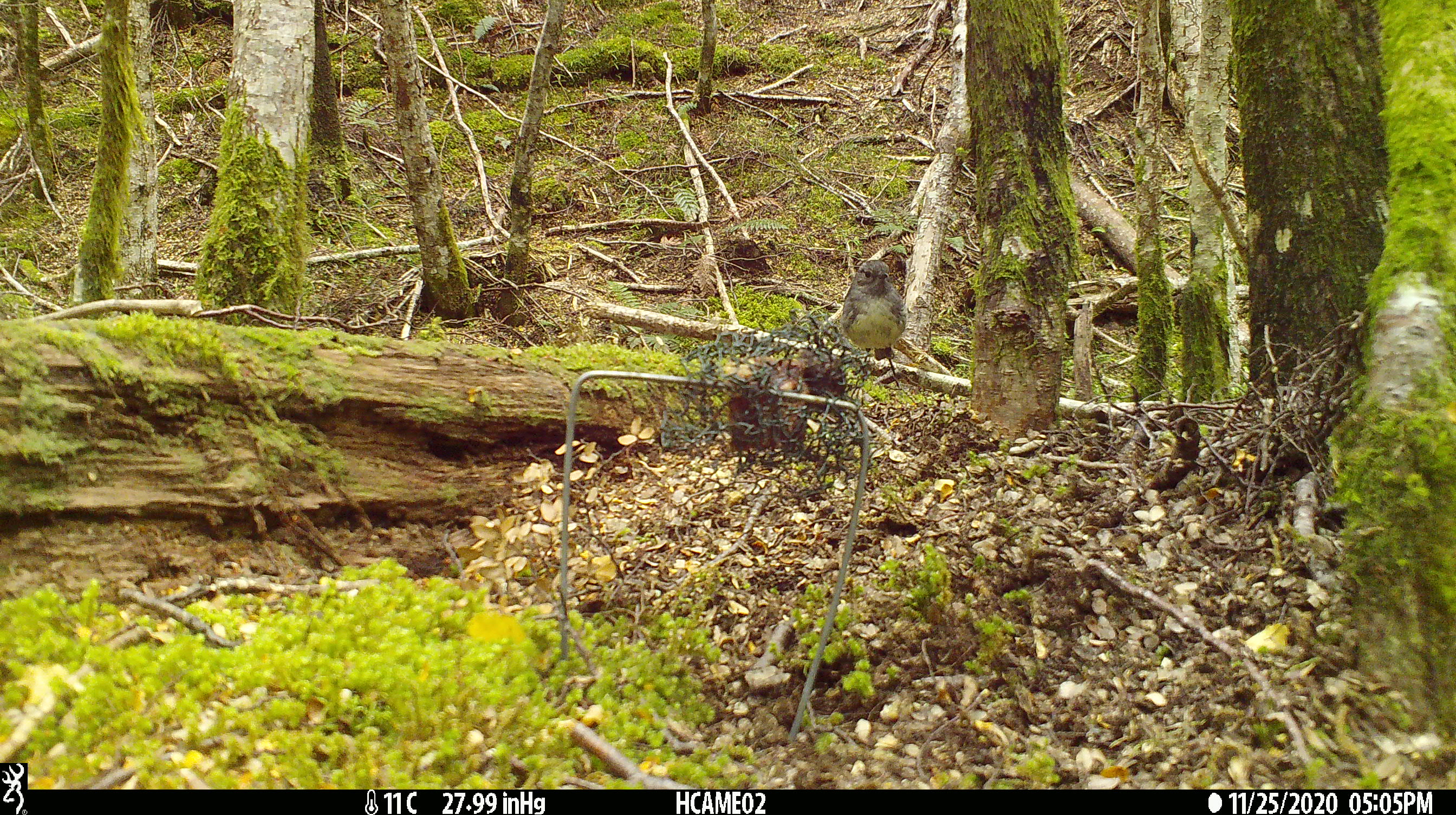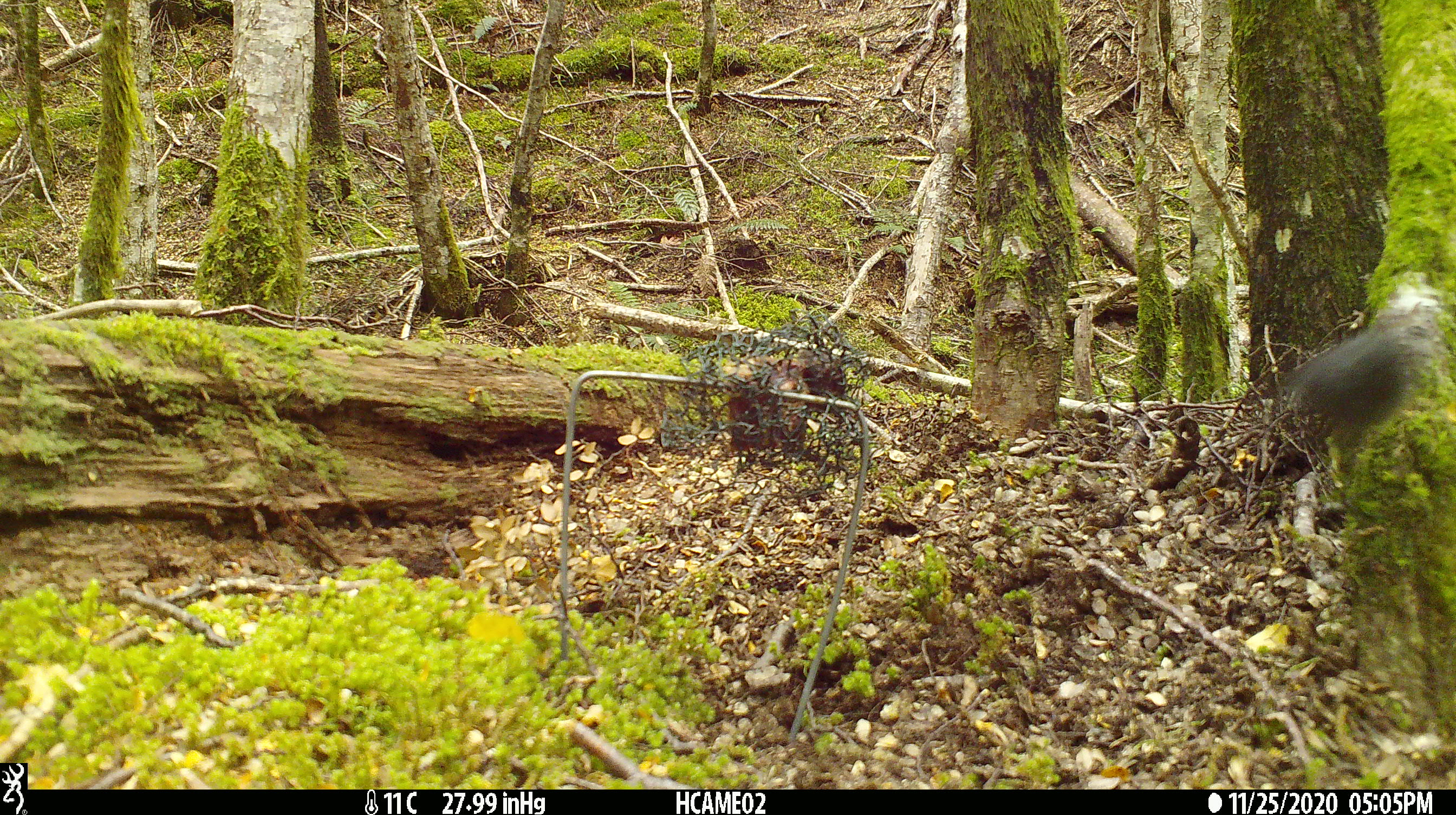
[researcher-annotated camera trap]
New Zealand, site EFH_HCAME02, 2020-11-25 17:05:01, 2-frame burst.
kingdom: Animalia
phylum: Chordata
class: Aves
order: Passeriformes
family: Petroicidae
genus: Petroica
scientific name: Petroica australis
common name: new zealand robin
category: robin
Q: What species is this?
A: Robin (new zealand robin) (Petroica australis).